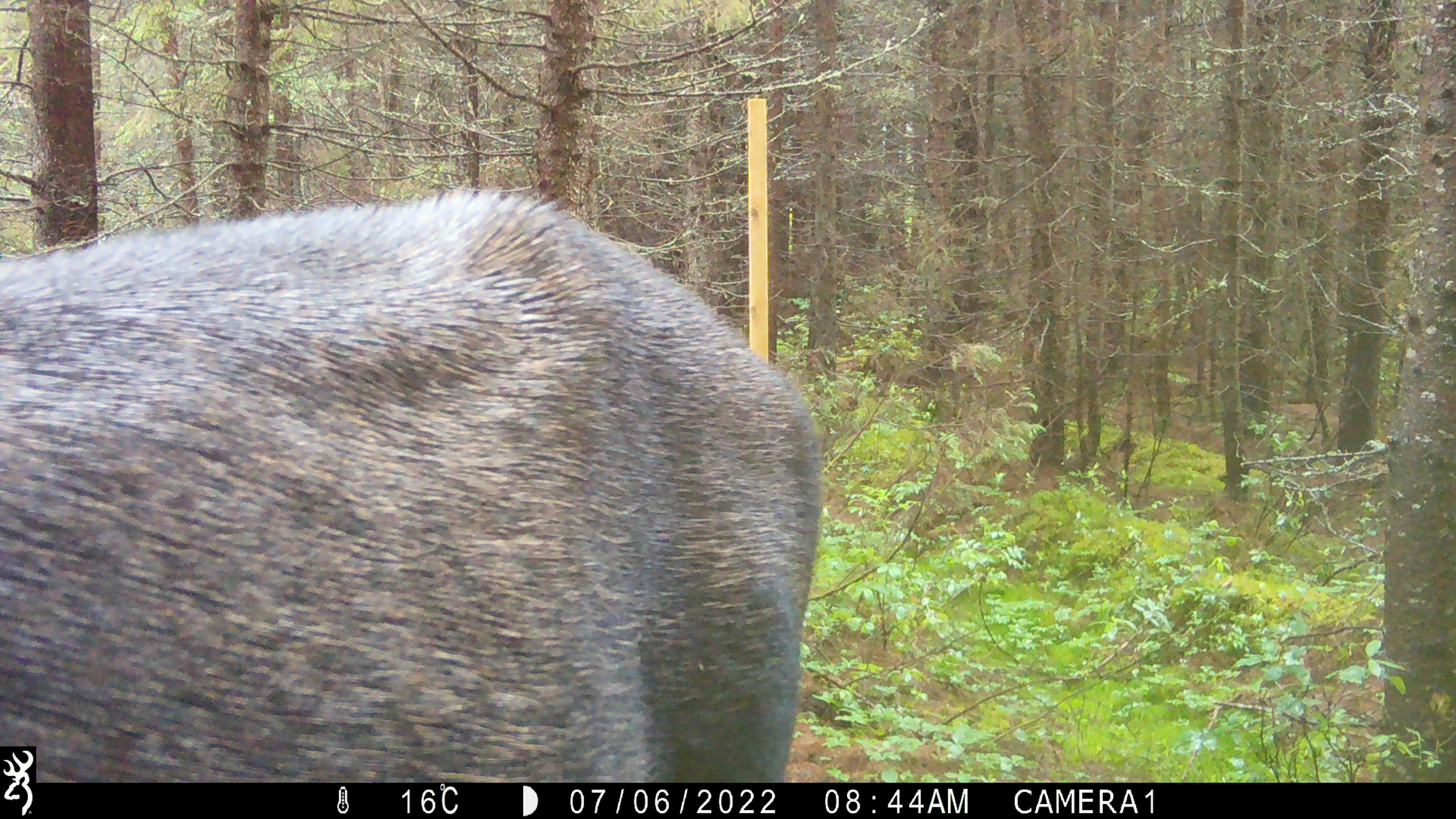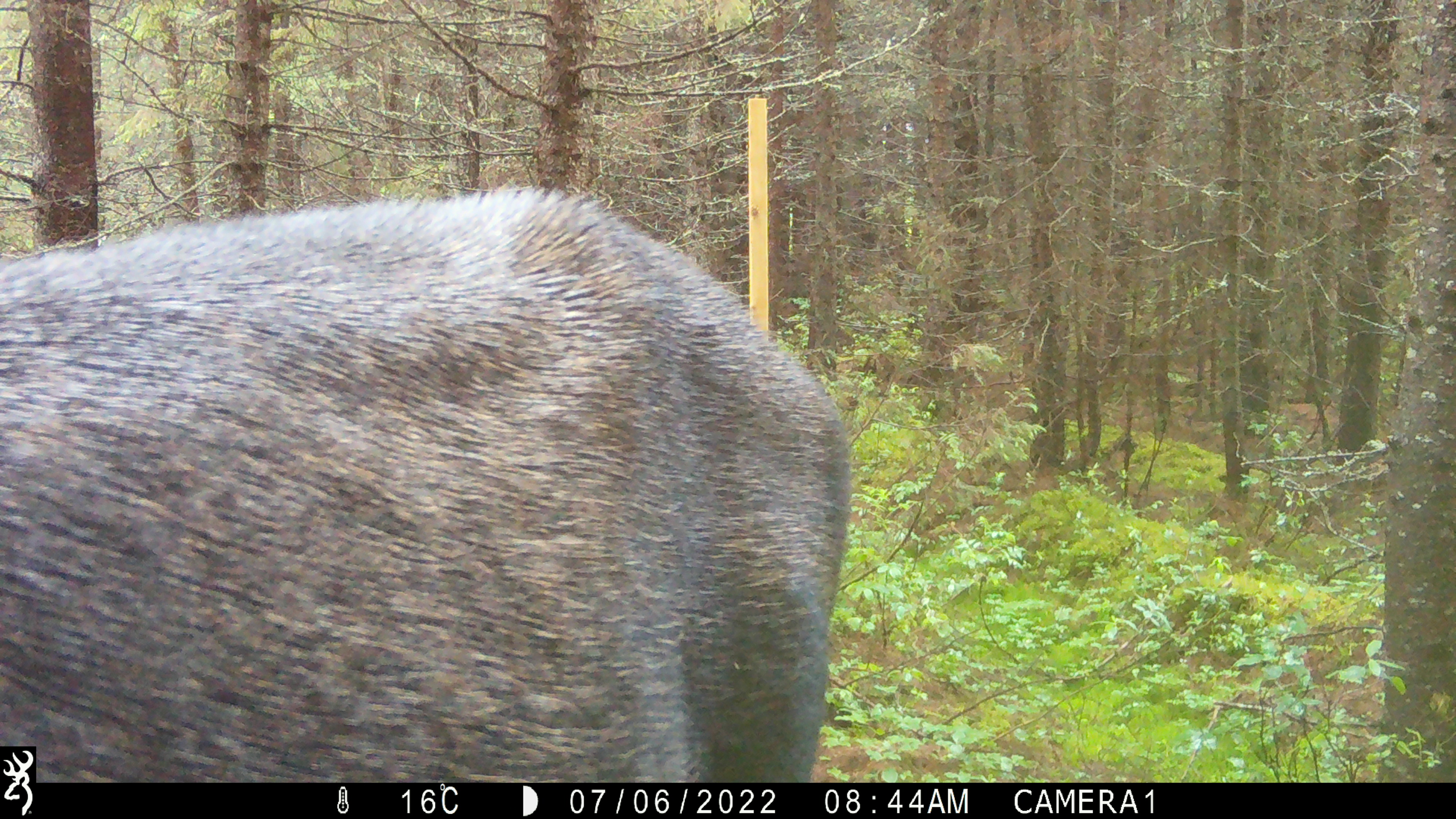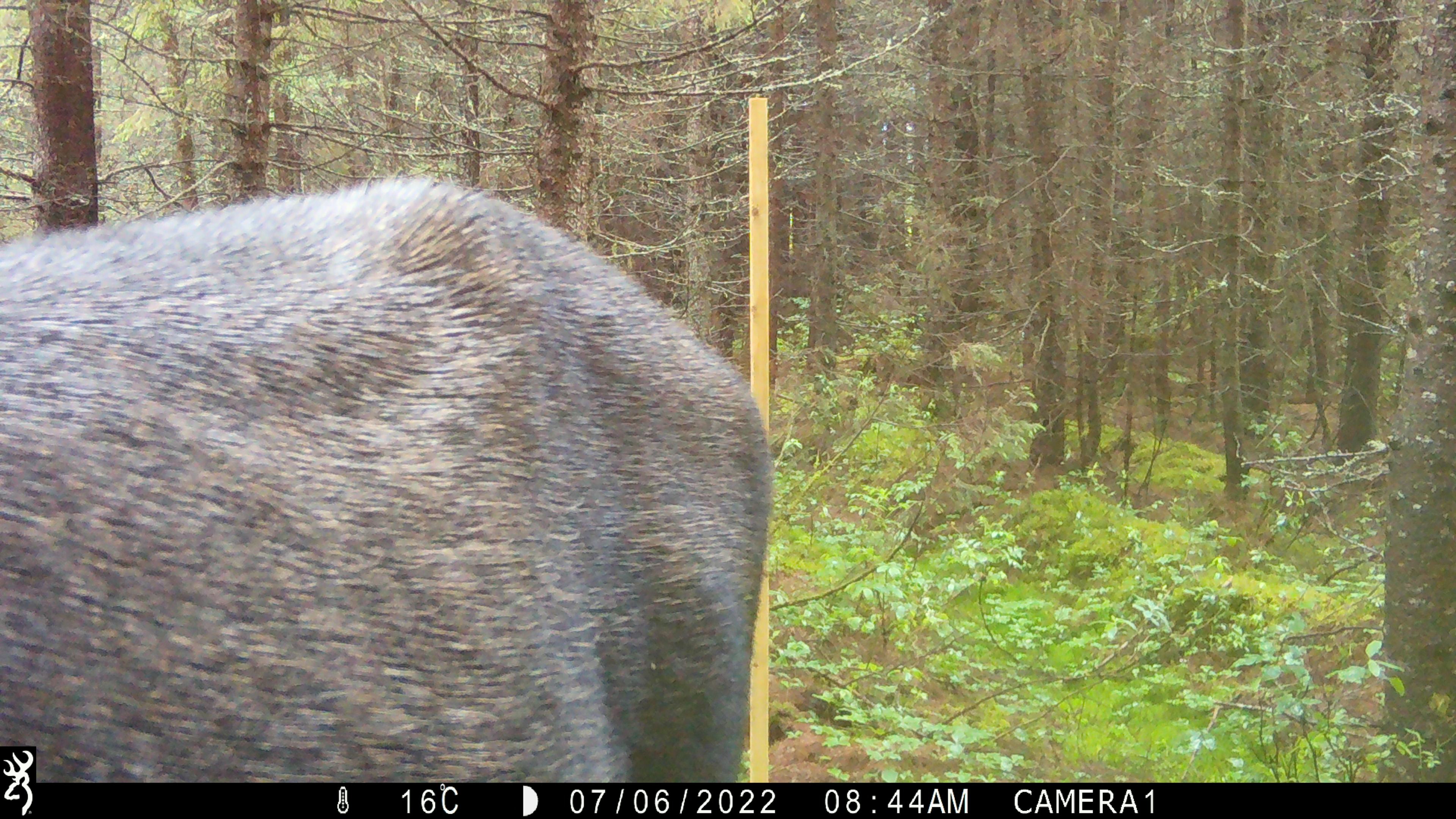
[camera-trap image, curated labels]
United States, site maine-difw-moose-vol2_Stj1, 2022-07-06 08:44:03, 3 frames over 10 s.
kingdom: Animalia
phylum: Chordata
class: Mammalia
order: Artiodactyla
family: Cervidae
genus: Alces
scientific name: Alces alces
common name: moose